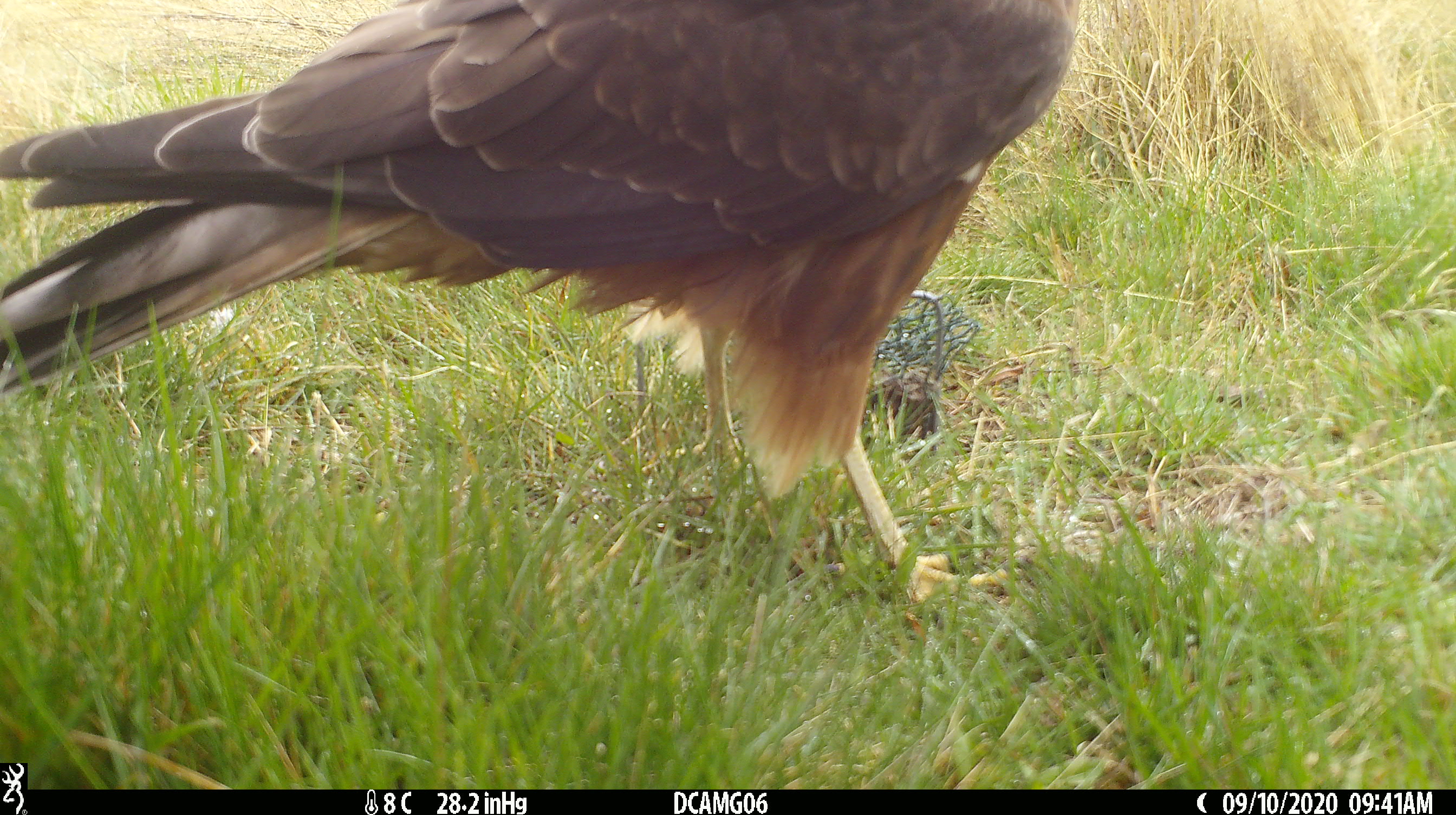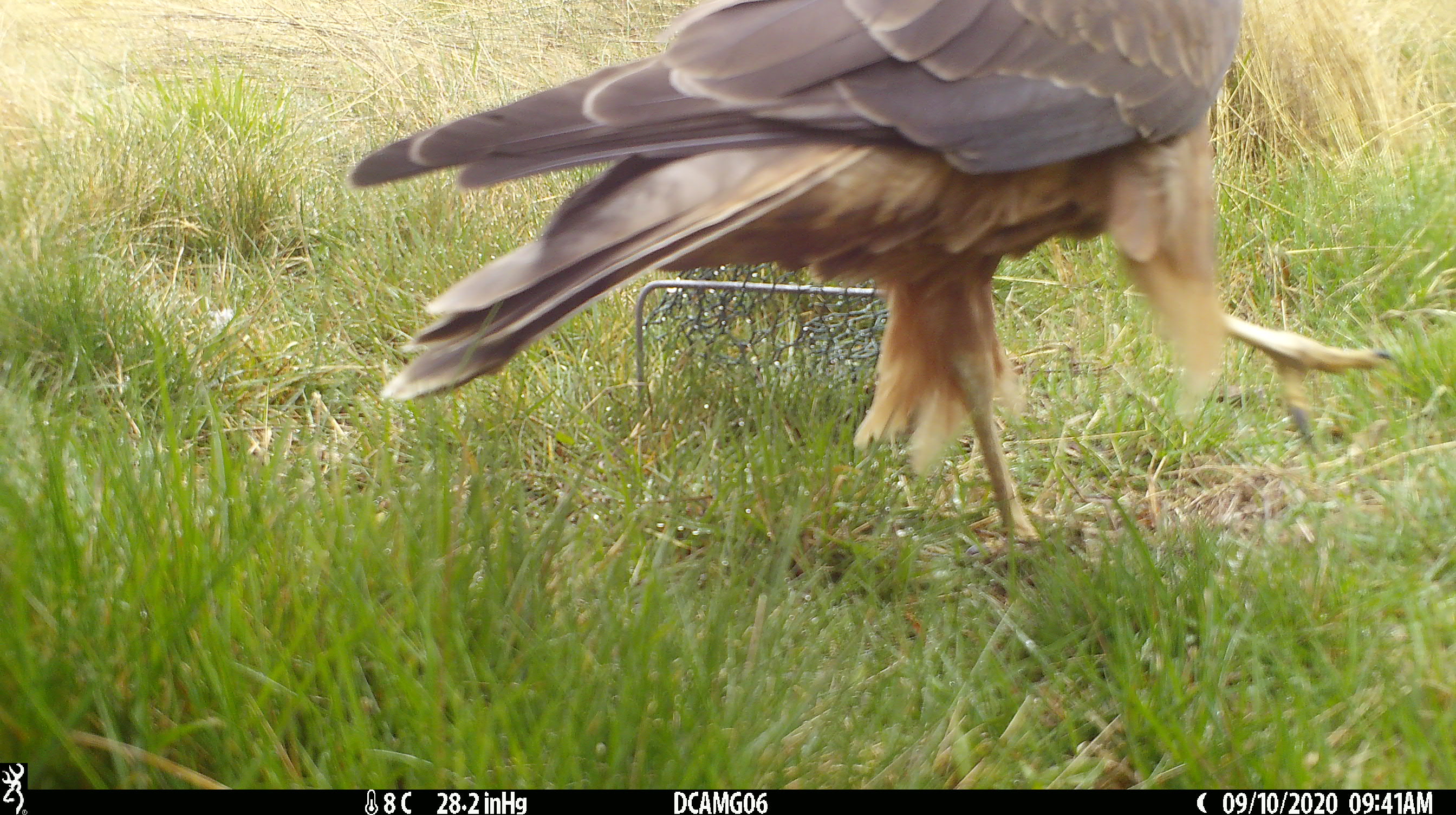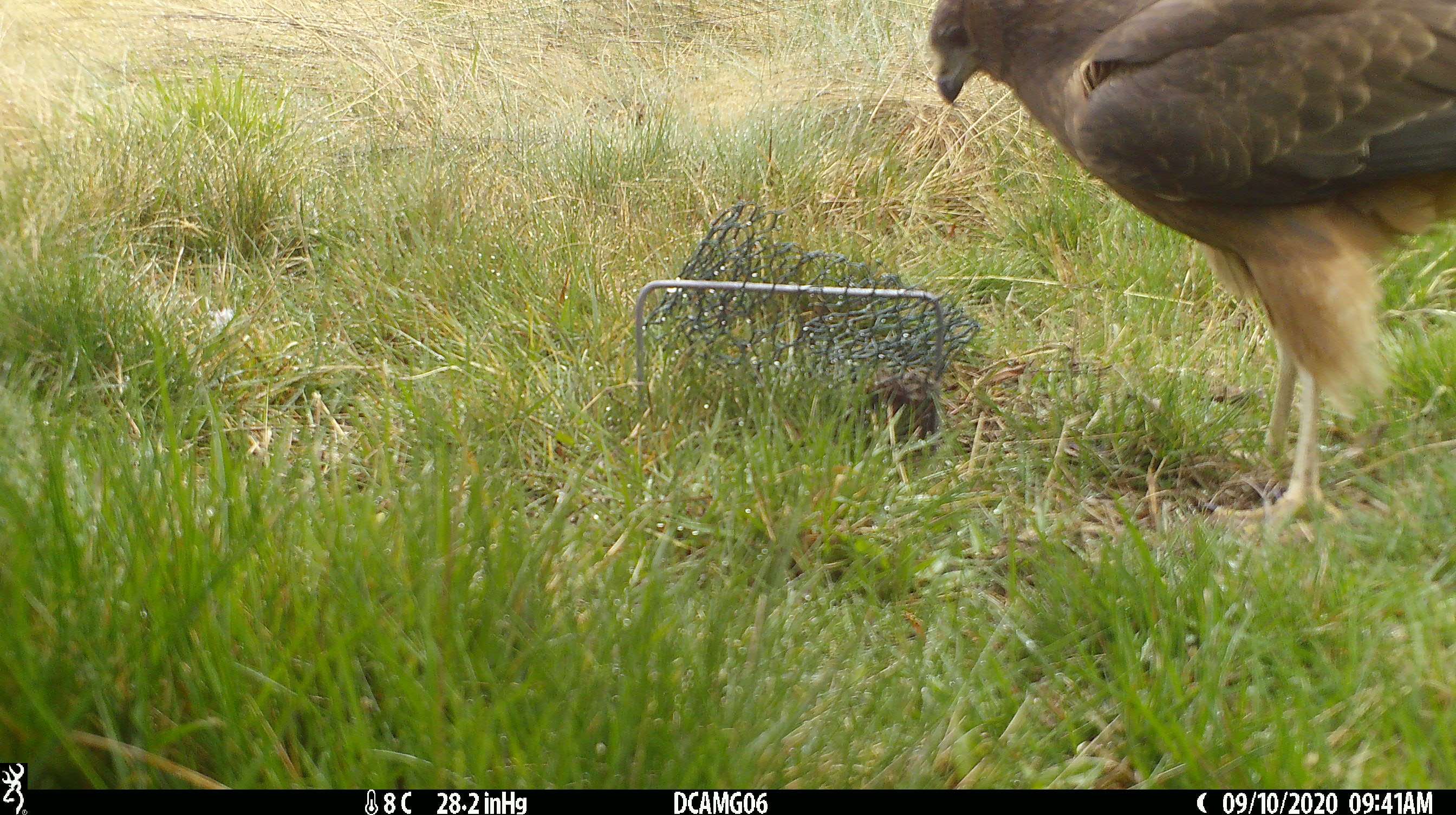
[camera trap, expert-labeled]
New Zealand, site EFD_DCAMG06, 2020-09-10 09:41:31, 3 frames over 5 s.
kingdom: Animalia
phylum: Chordata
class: Aves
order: Accipitriformes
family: Accipitridae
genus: Circus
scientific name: Circus approximans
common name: swamp harrier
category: harrier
Harrier (swamp harrier) (Circus approximans).